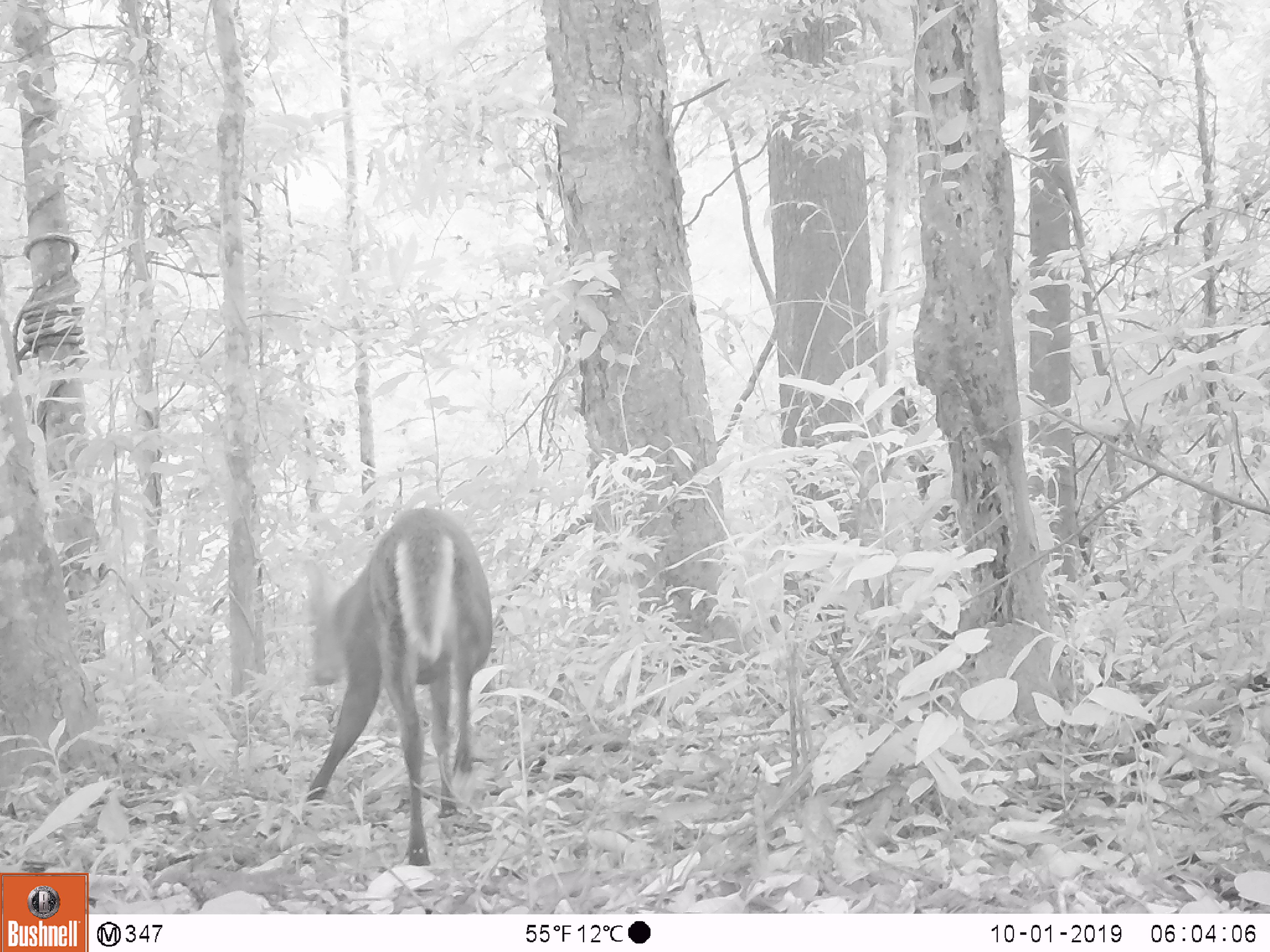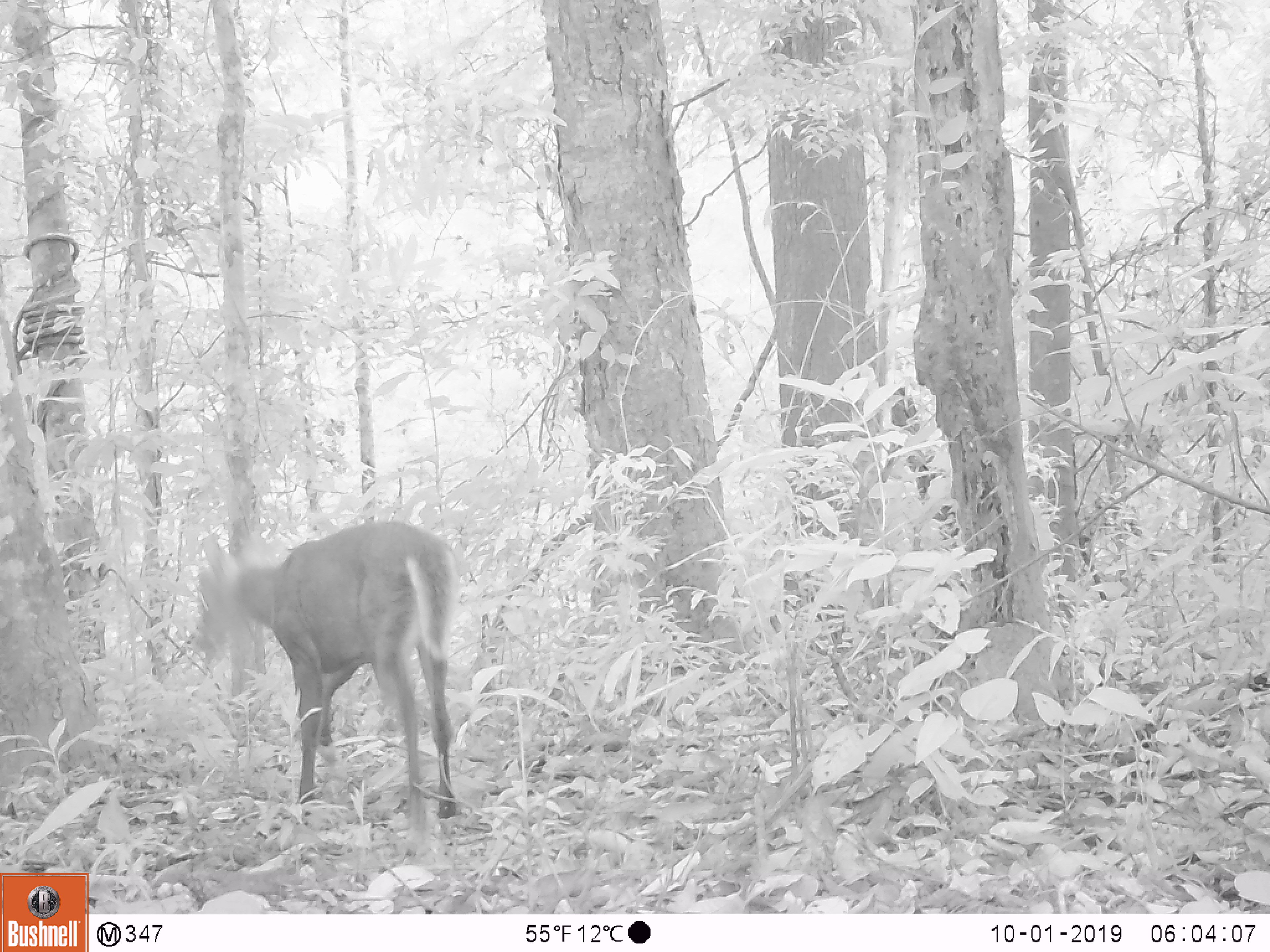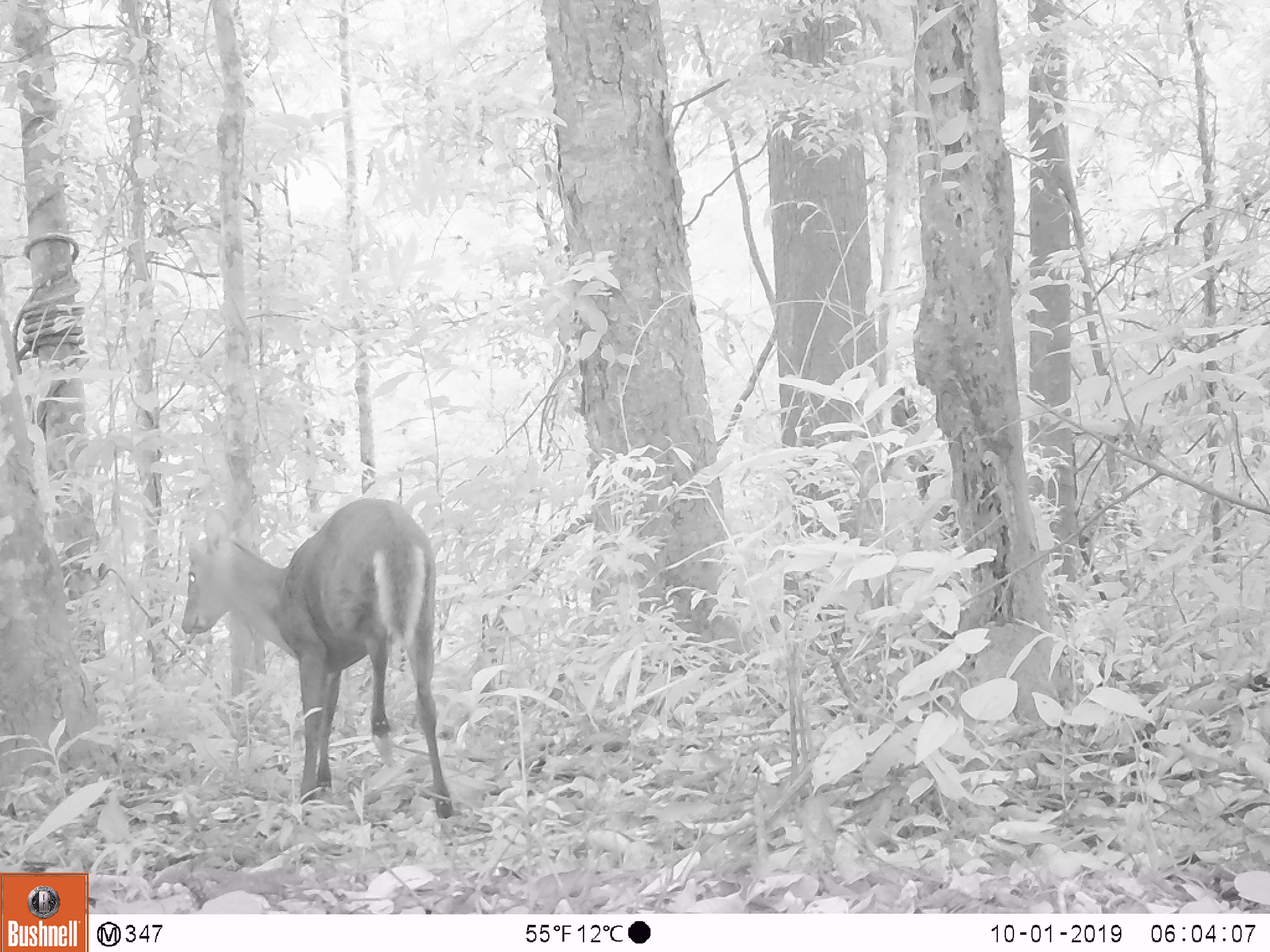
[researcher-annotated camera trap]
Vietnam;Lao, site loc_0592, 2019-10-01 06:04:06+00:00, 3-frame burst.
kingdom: Animalia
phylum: Chordata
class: Mammalia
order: Artiodactyla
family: Cervidae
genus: Muntiacus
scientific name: Muntiacus rooseveltorum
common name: roosevelt's muntjac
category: roosevelts muntjac group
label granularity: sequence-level